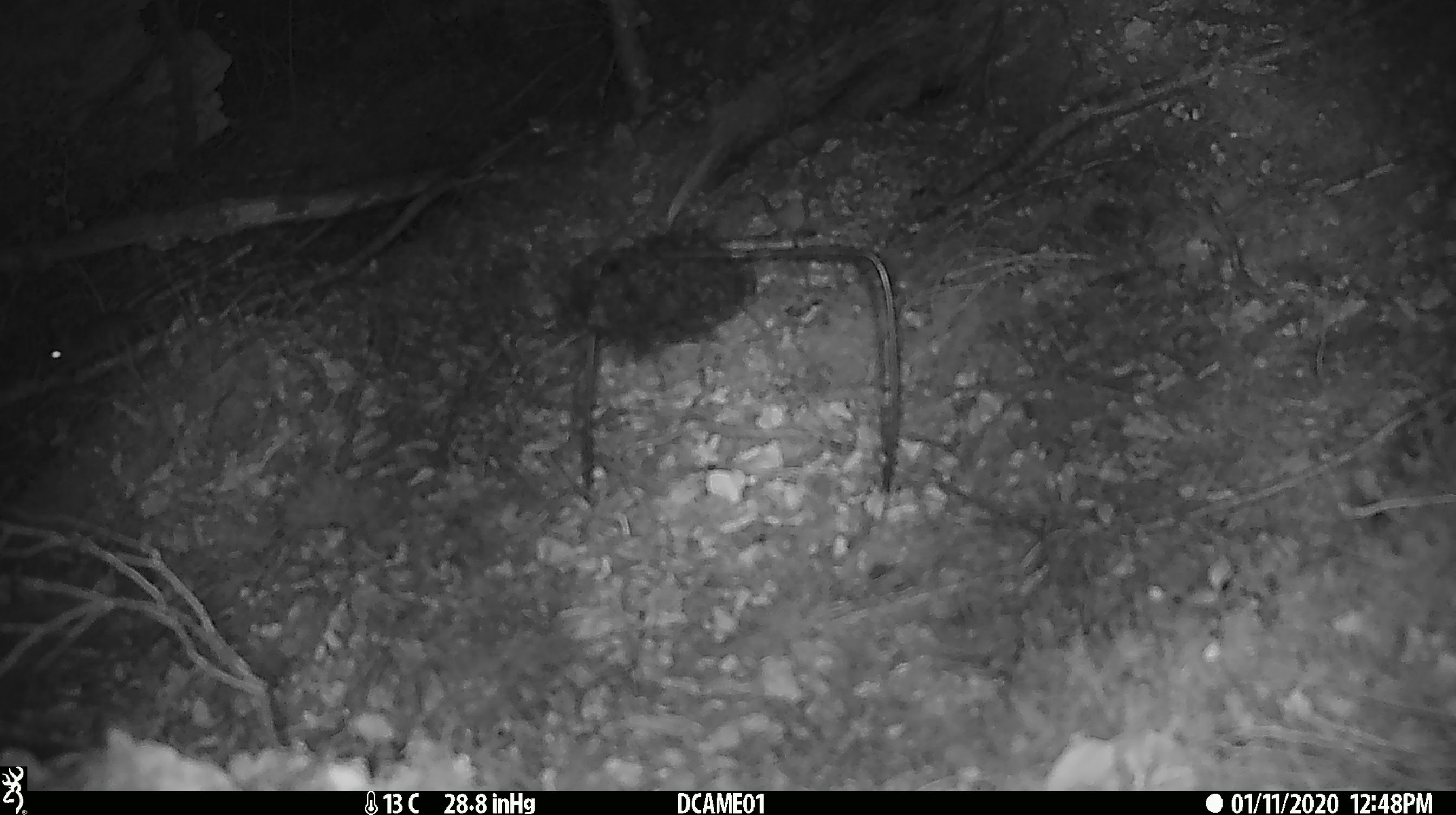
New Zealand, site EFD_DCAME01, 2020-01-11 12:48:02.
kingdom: Animalia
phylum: Chordata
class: Mammalia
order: Rodentia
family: Muridae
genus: Mus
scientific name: Mus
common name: mouse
Mouse (Mus).